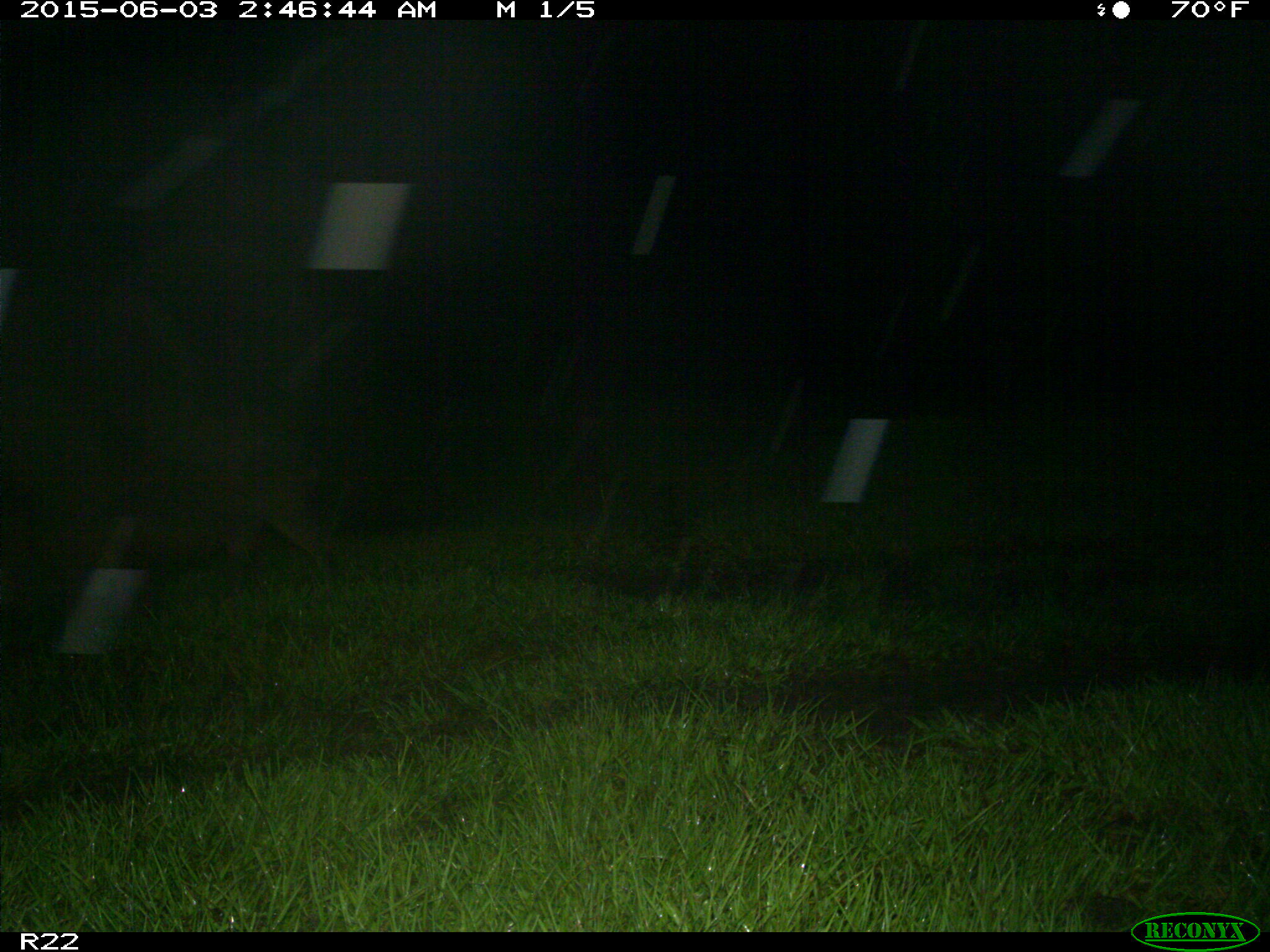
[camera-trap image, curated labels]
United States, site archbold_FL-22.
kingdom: Animalia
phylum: Chordata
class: Mammalia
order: Artiodactyla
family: Bovidae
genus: Bos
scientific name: Bos taurus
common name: domestic cow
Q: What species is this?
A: Bos taurus (domestic cow).